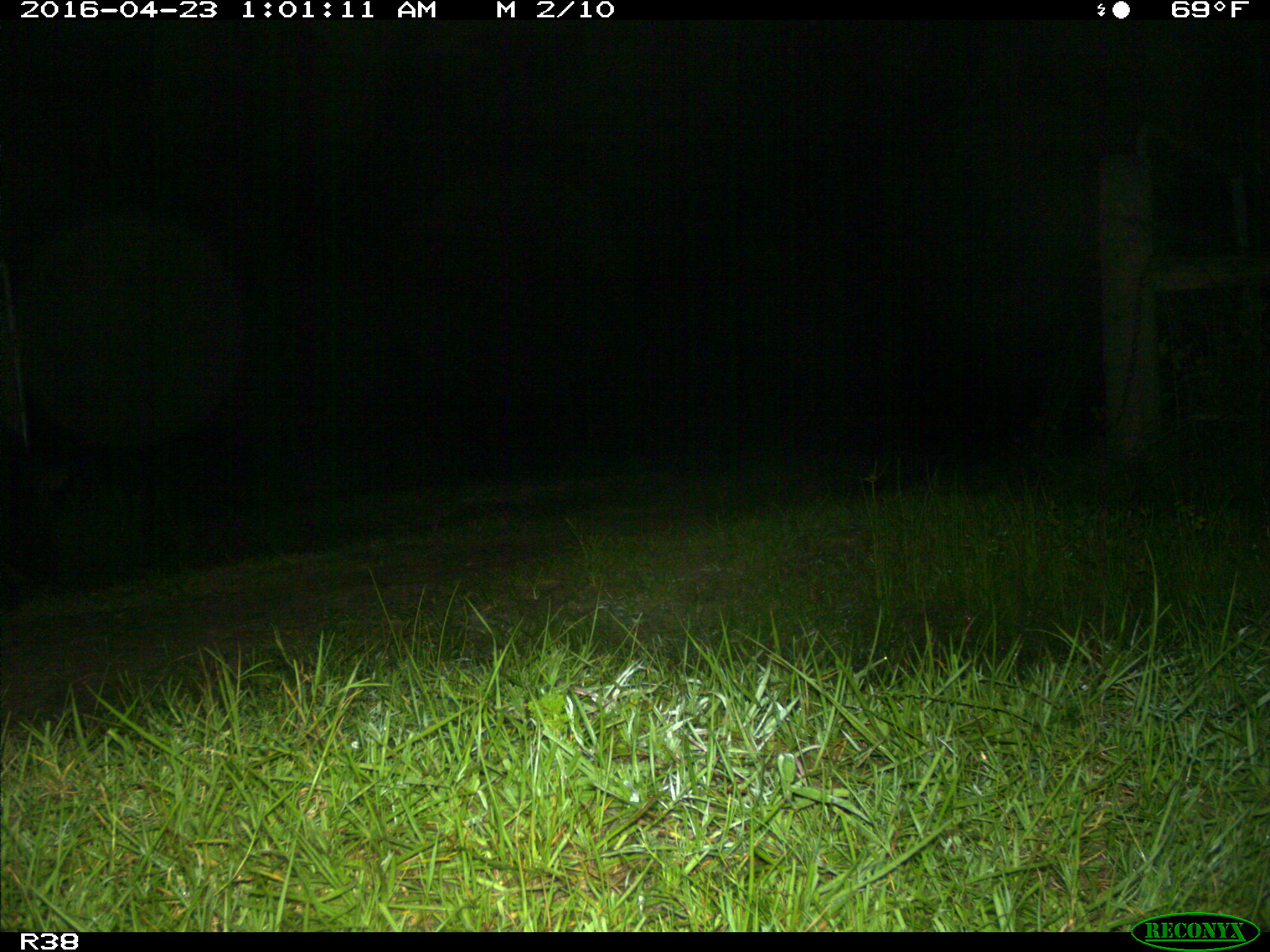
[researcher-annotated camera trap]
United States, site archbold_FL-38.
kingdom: Animalia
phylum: Chordata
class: Mammalia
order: Artiodactyla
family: Suidae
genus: Sus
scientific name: Sus scrofa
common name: wild boar